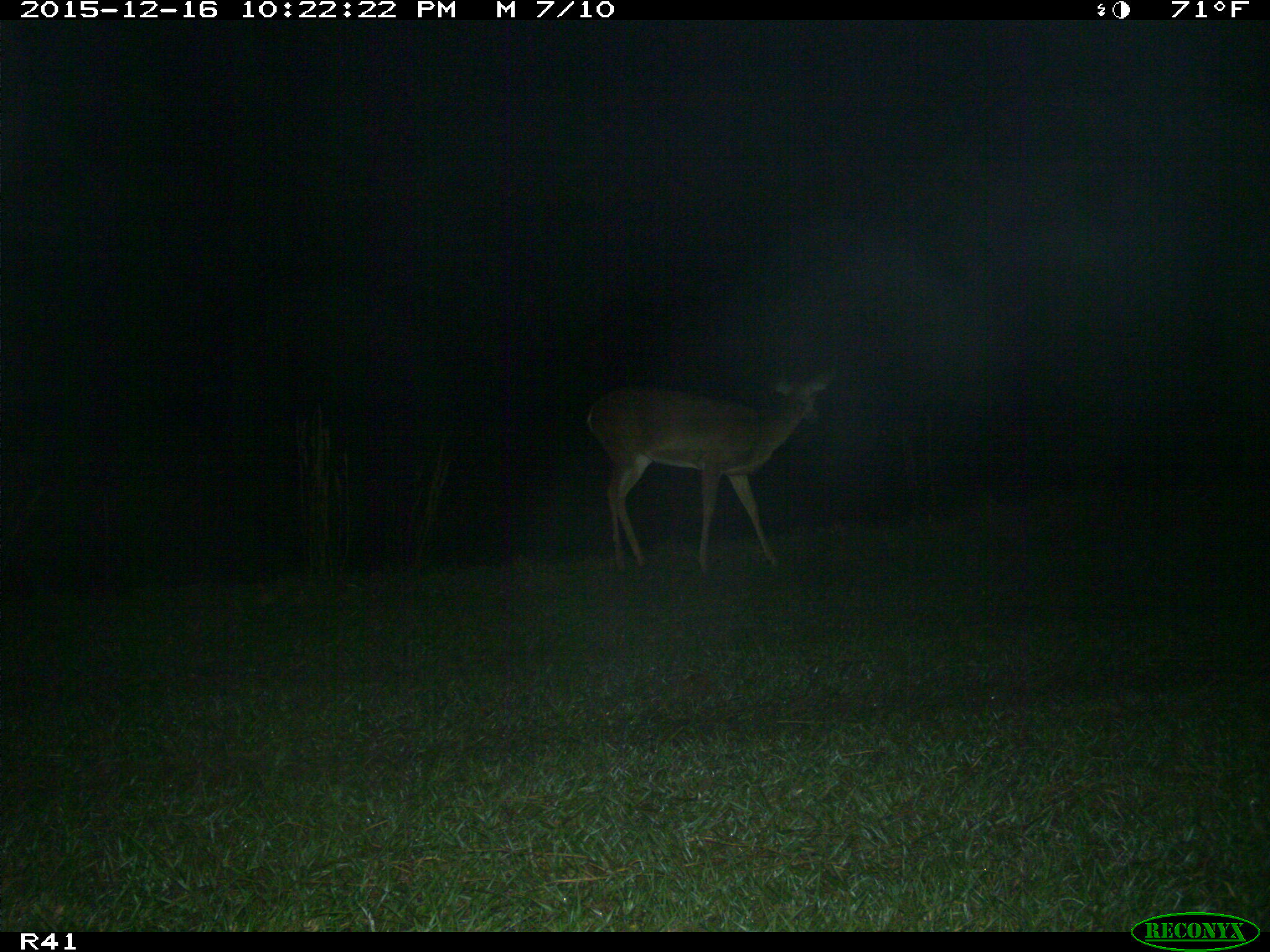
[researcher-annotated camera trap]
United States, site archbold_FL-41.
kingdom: Animalia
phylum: Chordata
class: Mammalia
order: Artiodactyla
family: Cervidae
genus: Odocoileus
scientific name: Odocoileus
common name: deer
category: unidentified deer